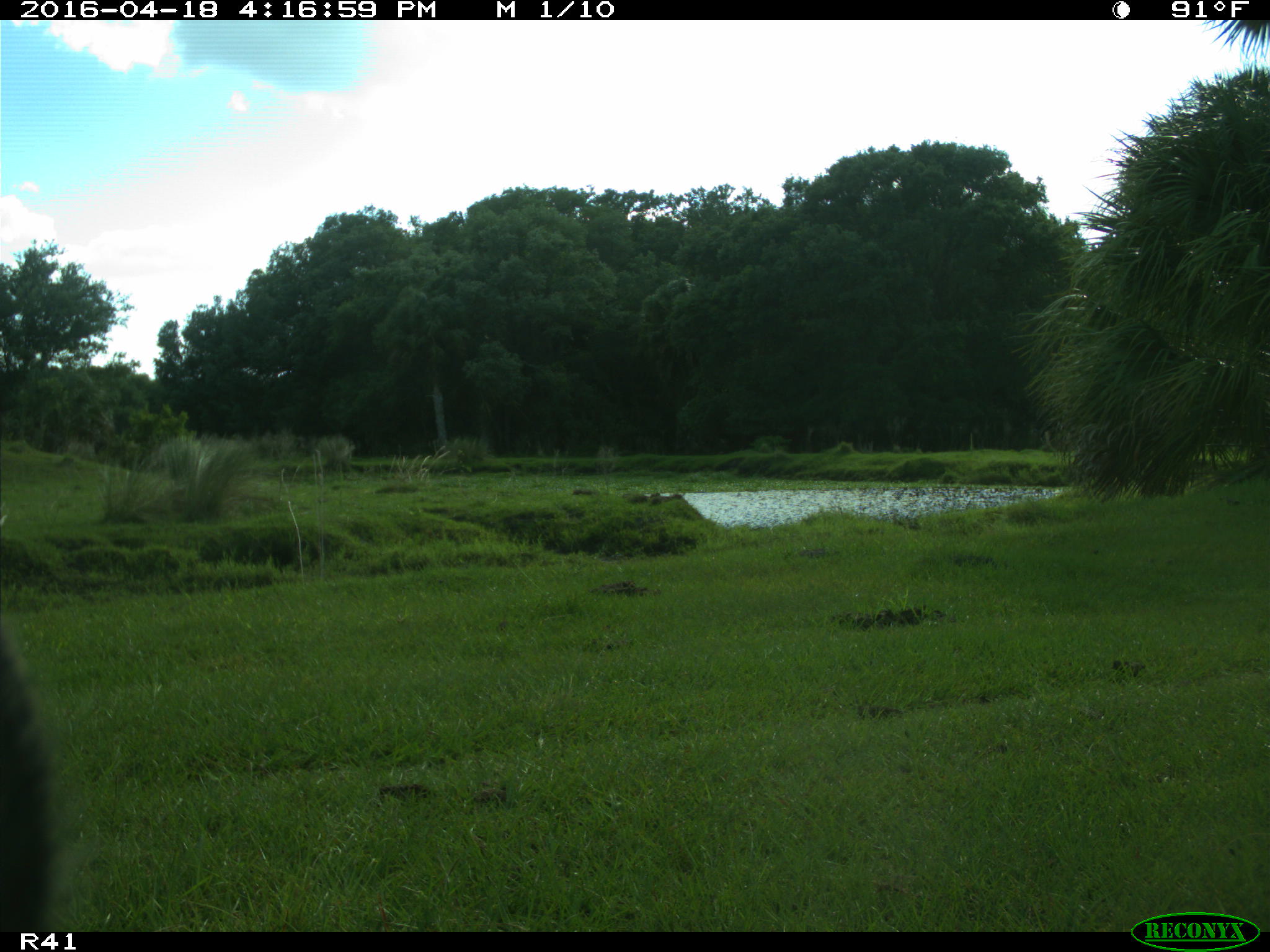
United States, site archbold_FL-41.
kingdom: Animalia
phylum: Chordata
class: Mammalia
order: Artiodactyla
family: Bovidae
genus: Bos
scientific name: Bos taurus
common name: domestic cow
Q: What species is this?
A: Bos taurus (domestic cow).